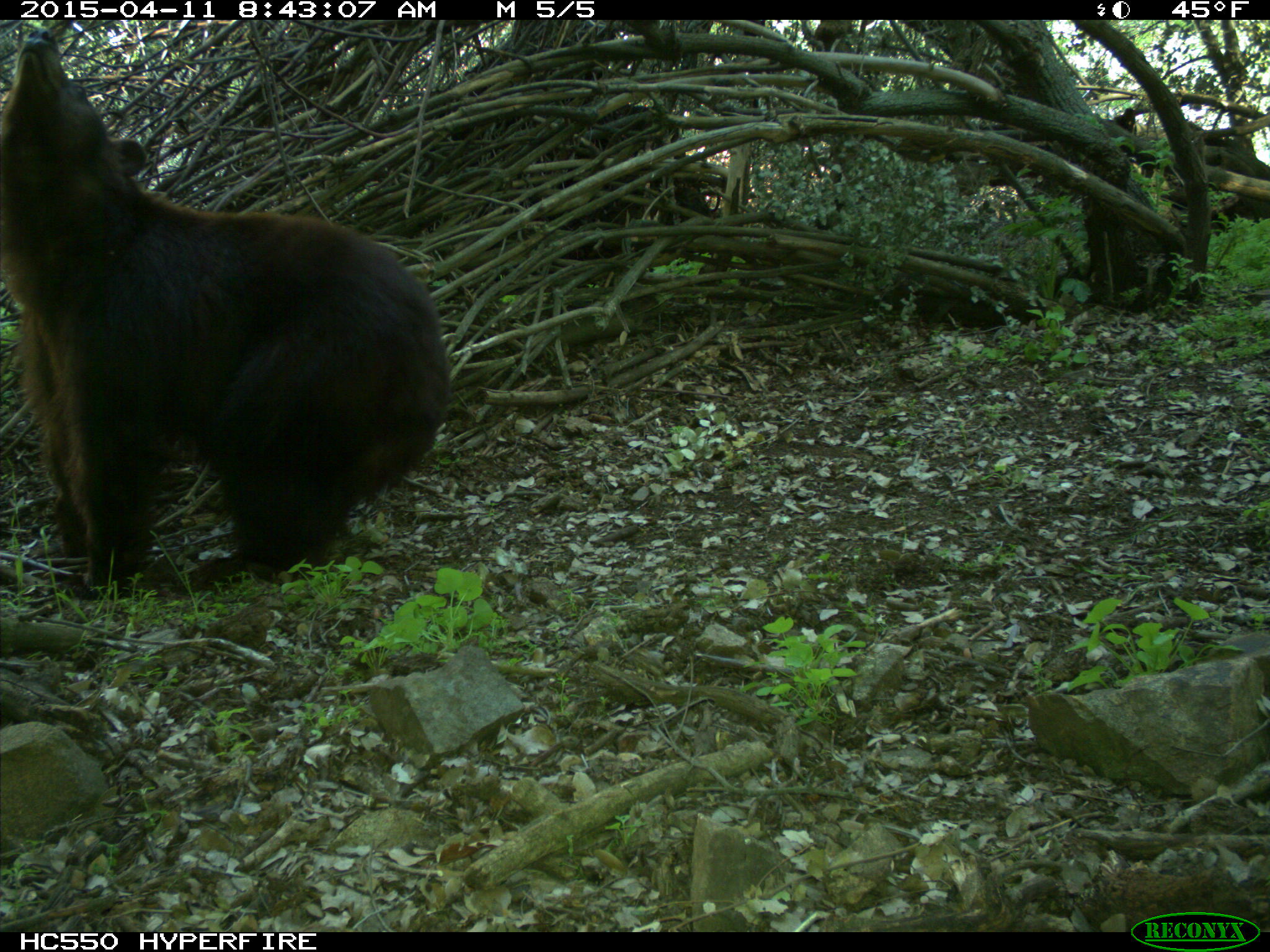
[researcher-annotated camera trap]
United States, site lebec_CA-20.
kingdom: Animalia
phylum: Chordata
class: Mammalia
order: Carnivora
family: Ursidae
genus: Ursus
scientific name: Ursus americanus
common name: american black bear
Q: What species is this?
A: Ursus americanus (american black bear).